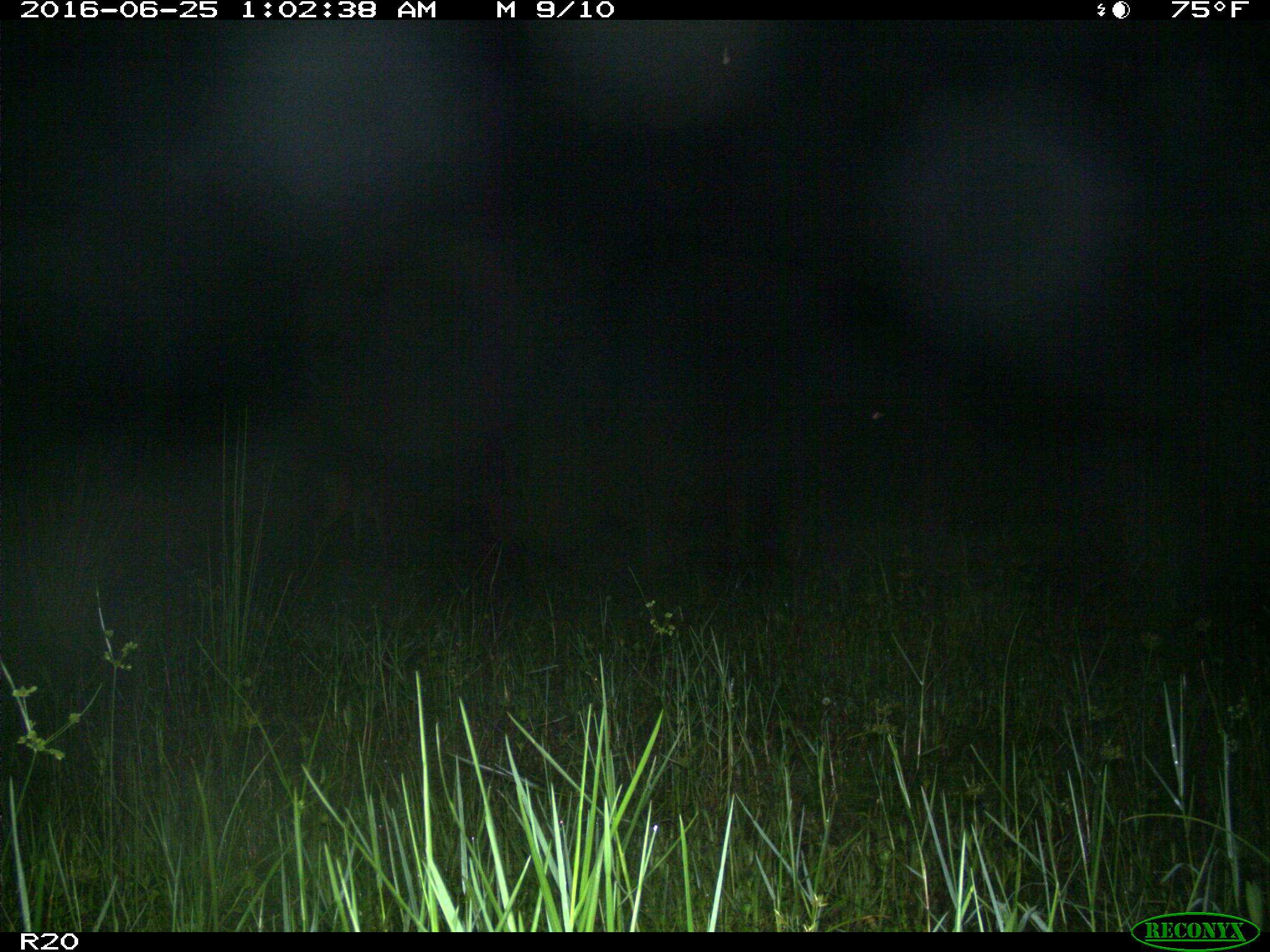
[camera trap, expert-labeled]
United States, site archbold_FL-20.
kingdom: Animalia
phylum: Chordata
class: Mammalia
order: Artiodactyla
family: Cervidae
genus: Odocoileus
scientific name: Odocoileus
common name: deer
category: unidentified deer